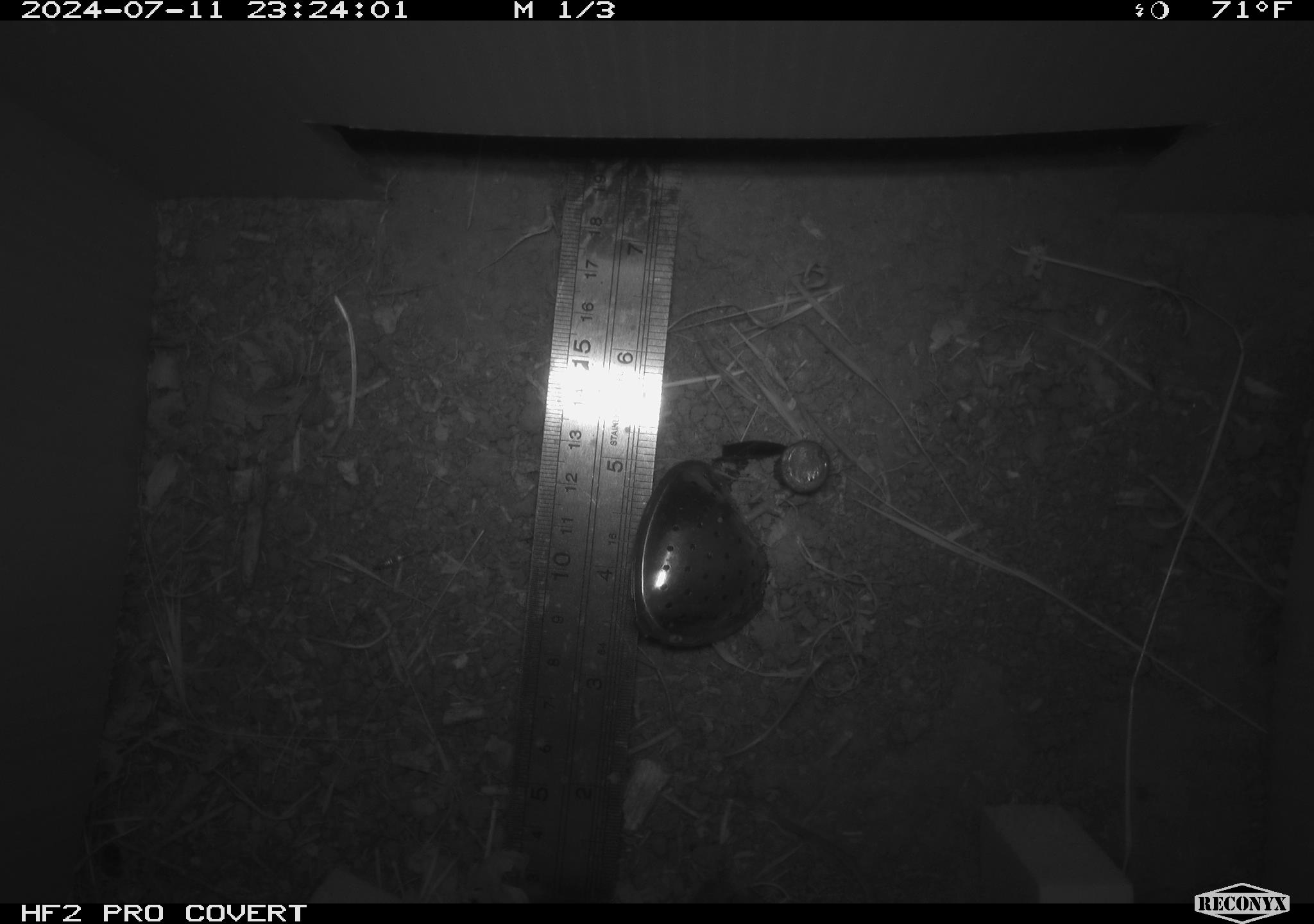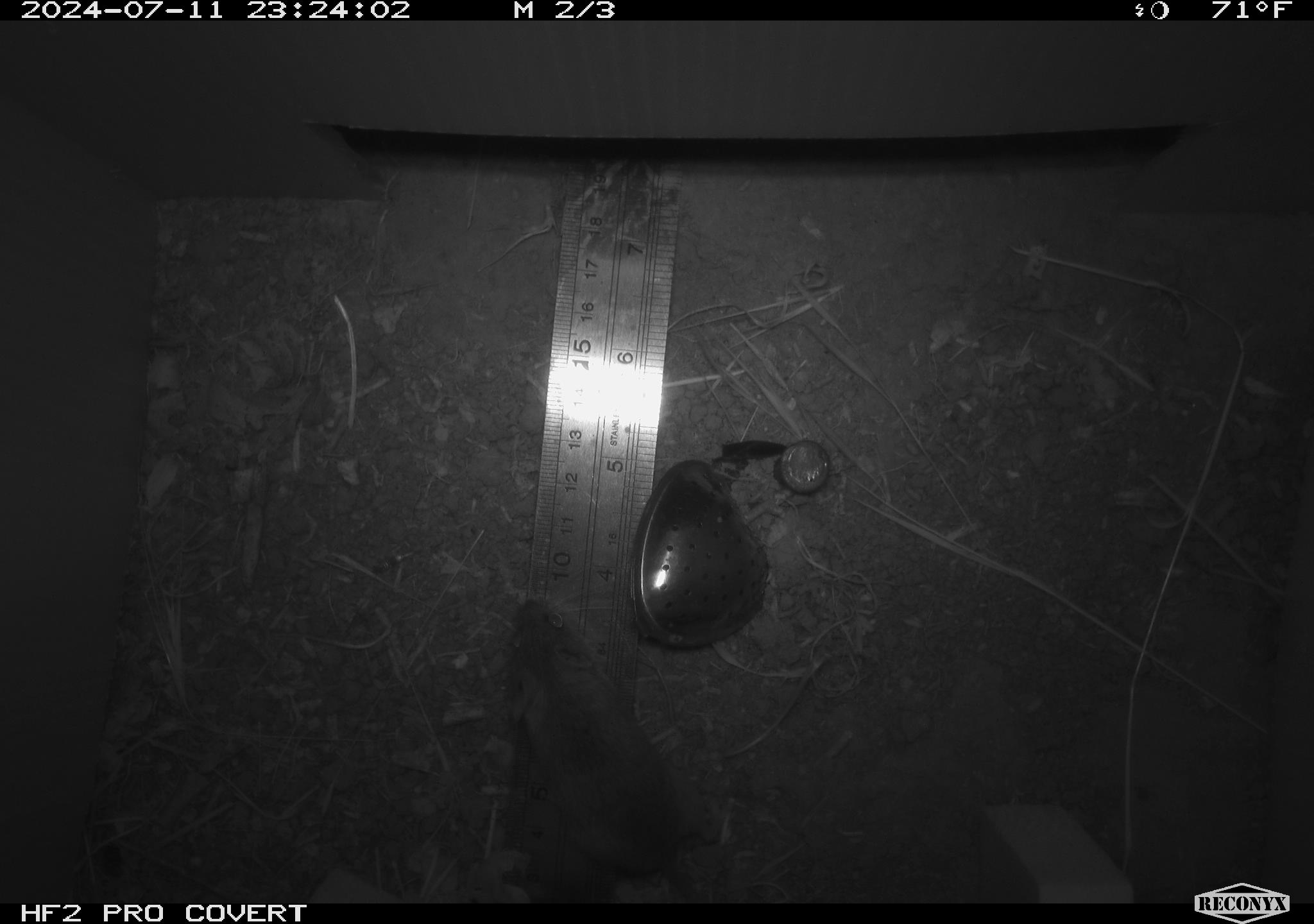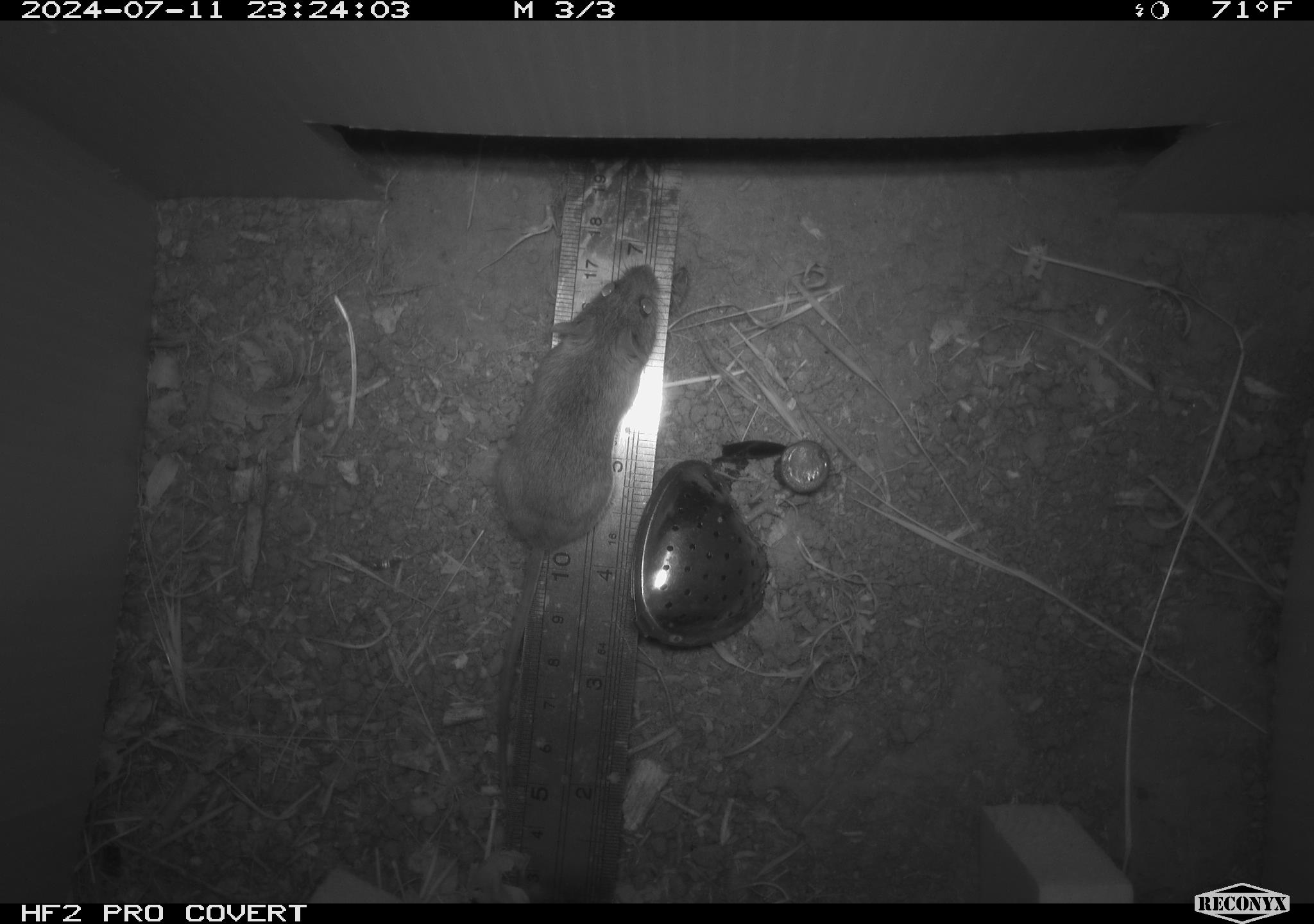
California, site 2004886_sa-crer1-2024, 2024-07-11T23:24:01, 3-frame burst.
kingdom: Animalia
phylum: Chordata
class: Mammalia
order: Rodentia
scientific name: Rodentia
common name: mouse species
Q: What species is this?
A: Mouse species (Rodentia).